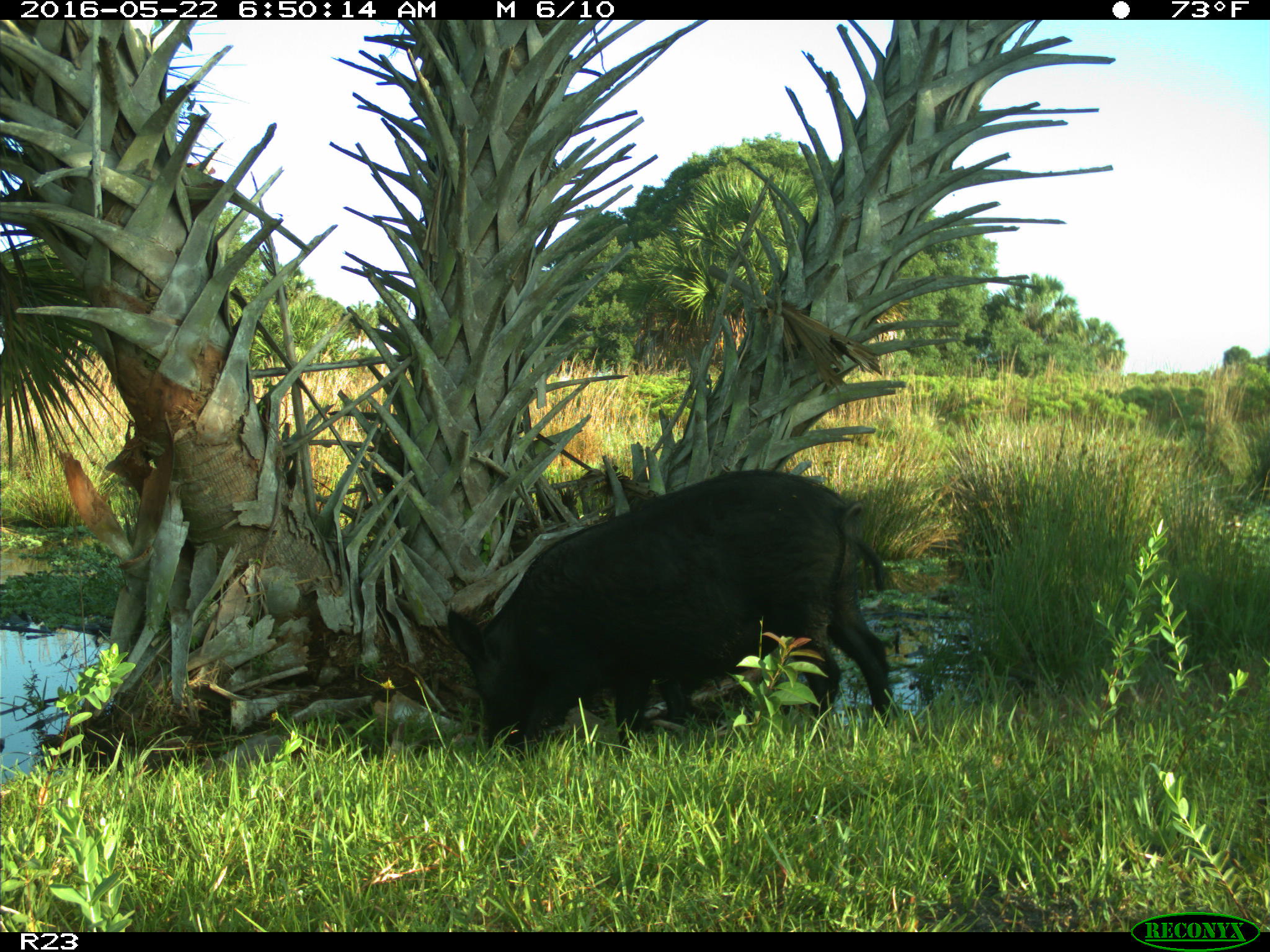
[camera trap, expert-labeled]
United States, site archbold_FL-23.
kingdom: Animalia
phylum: Chordata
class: Mammalia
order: Artiodactyla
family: Suidae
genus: Sus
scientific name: Sus scrofa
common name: wild boar